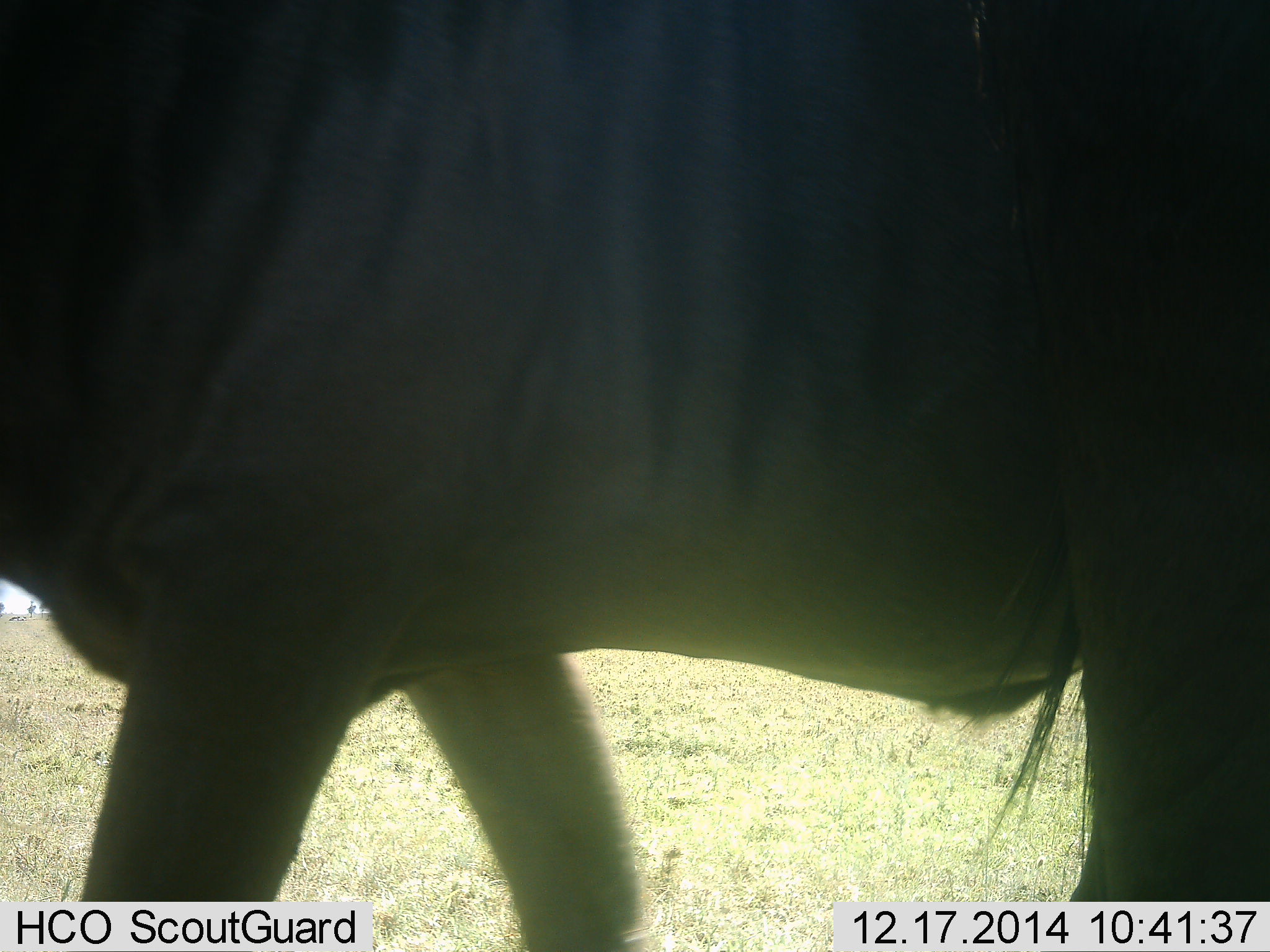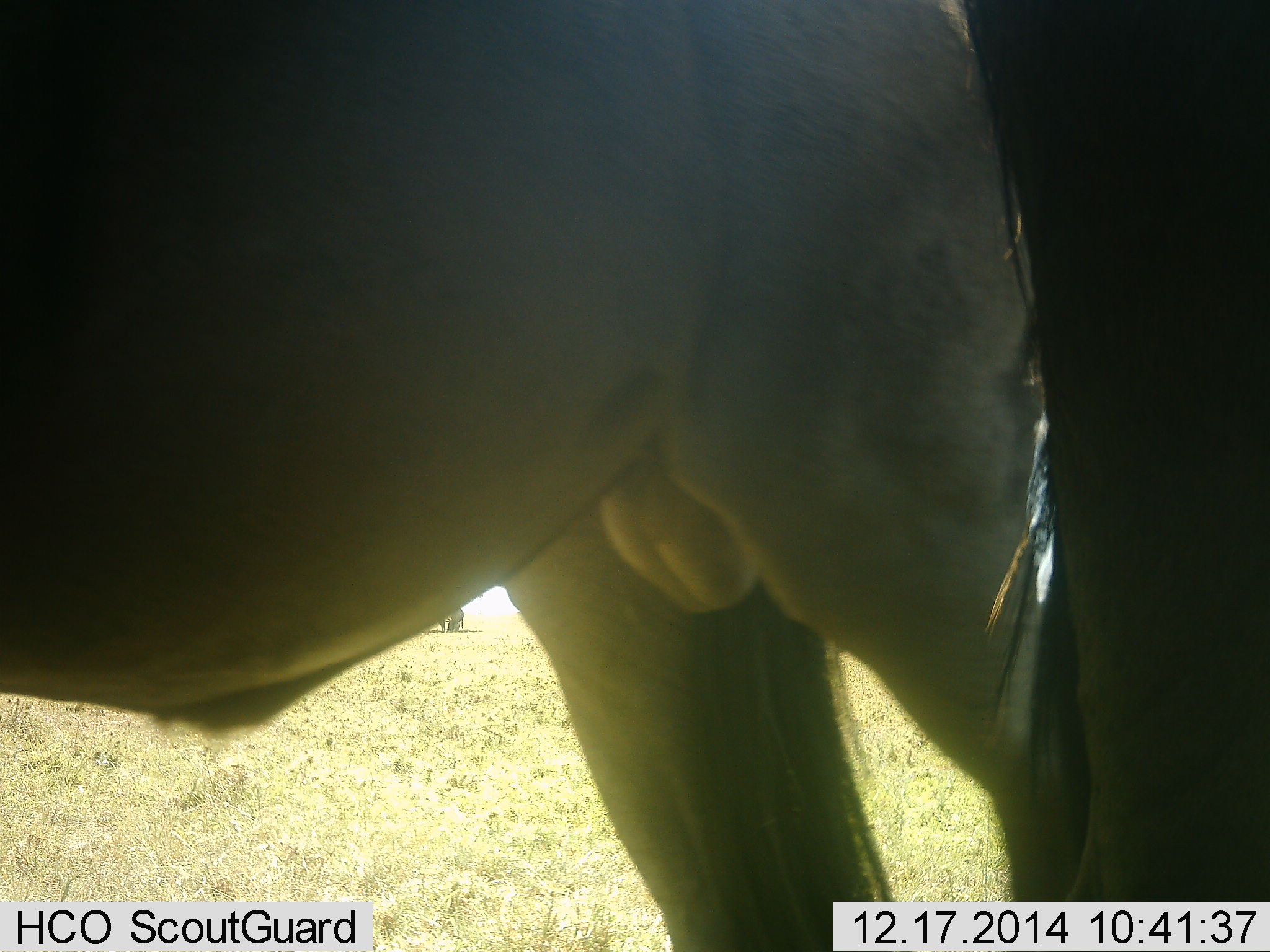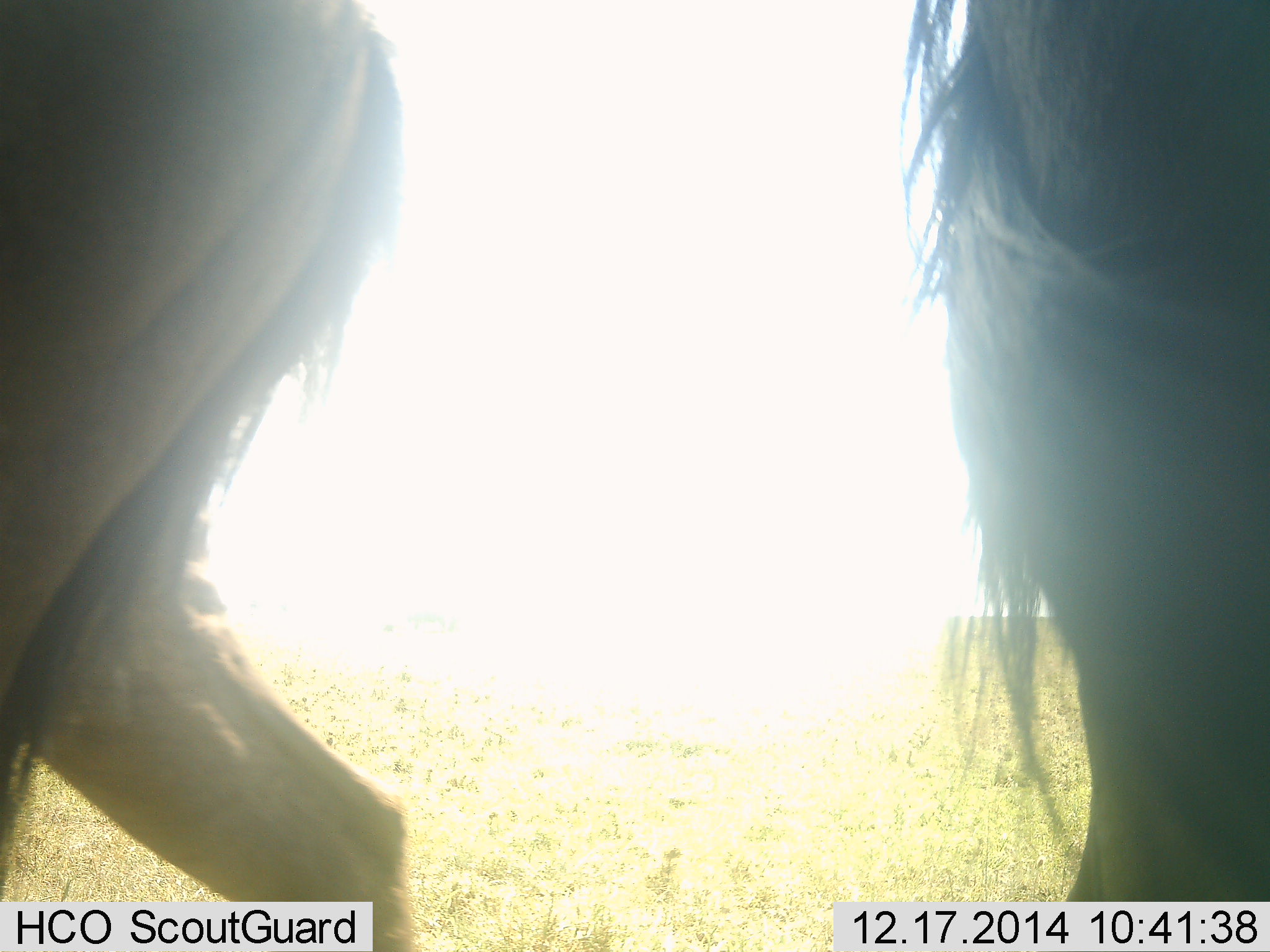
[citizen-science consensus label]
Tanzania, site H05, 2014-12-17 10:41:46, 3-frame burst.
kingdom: Animalia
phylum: Chordata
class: Mammalia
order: Artiodactyla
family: Bovidae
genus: Connochaetes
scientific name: Connochaetes taurinus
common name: blue wildebeest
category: wildebeest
Wildebeest (blue wildebeest) (Connochaetes taurinus), count 2. Behavior (volunteer vote fractions): standing 64%, resting 0%, moving 73%, interacting 0%. Young present (vote fraction): 0%. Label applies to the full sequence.